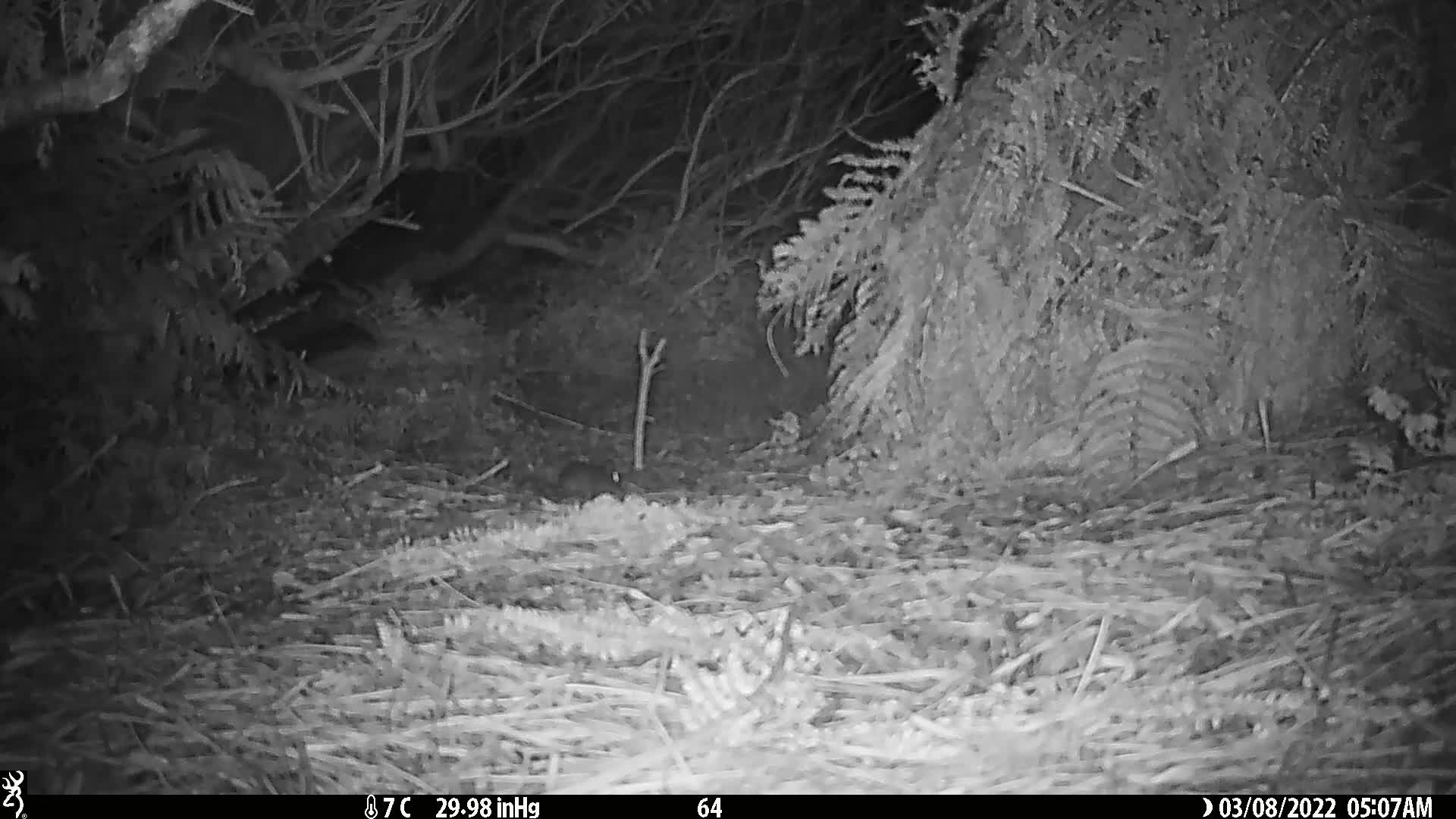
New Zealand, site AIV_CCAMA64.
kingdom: Animalia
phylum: Chordata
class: Mammalia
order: Rodentia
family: Muridae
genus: Mus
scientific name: Mus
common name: mouse